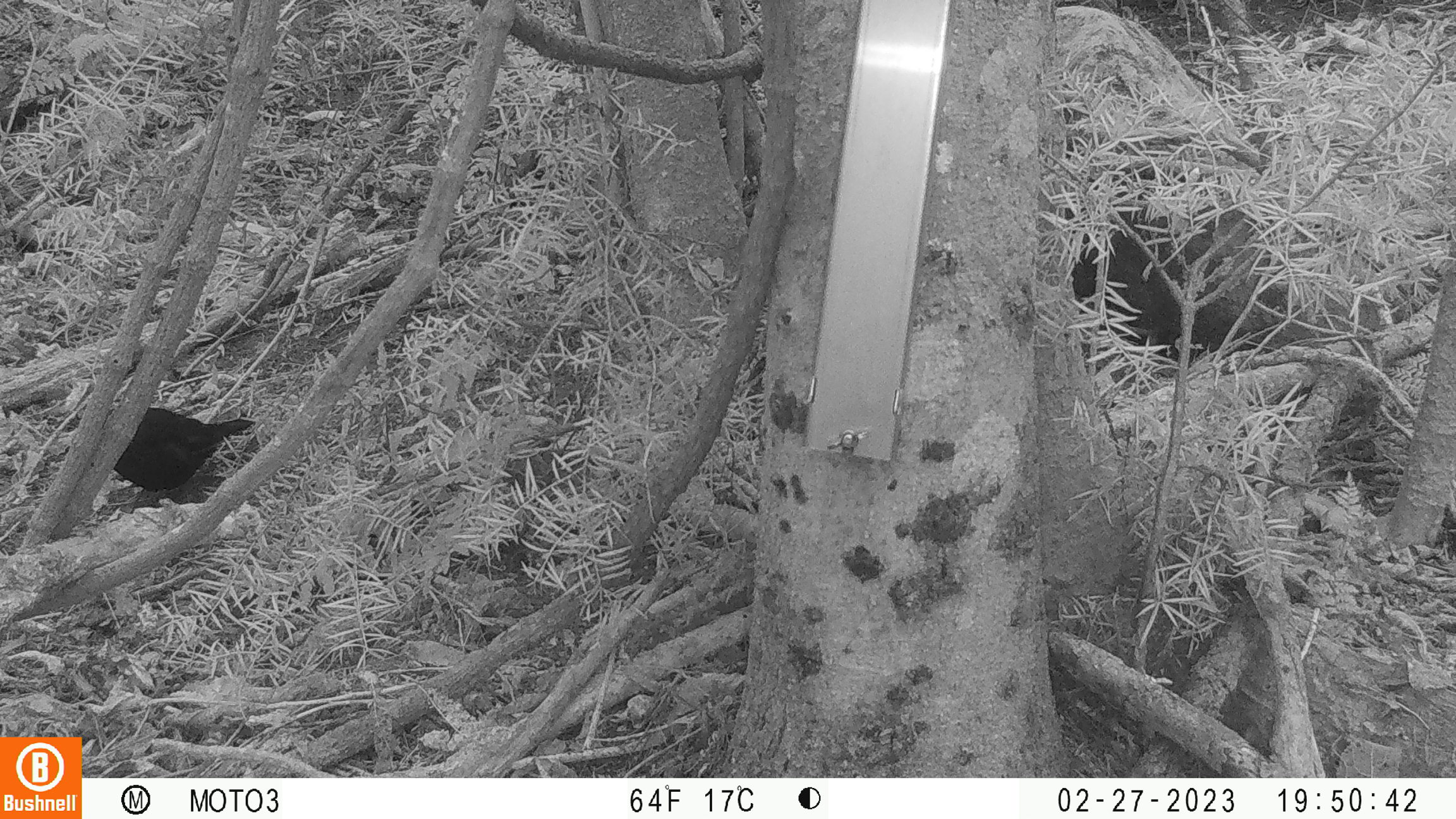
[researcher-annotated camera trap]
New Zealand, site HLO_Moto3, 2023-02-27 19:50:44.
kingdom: Animalia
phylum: Chordata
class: Aves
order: Passeriformes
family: Turdidae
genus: Turdus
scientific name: Turdus merula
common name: eurasian blackbird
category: blackbird